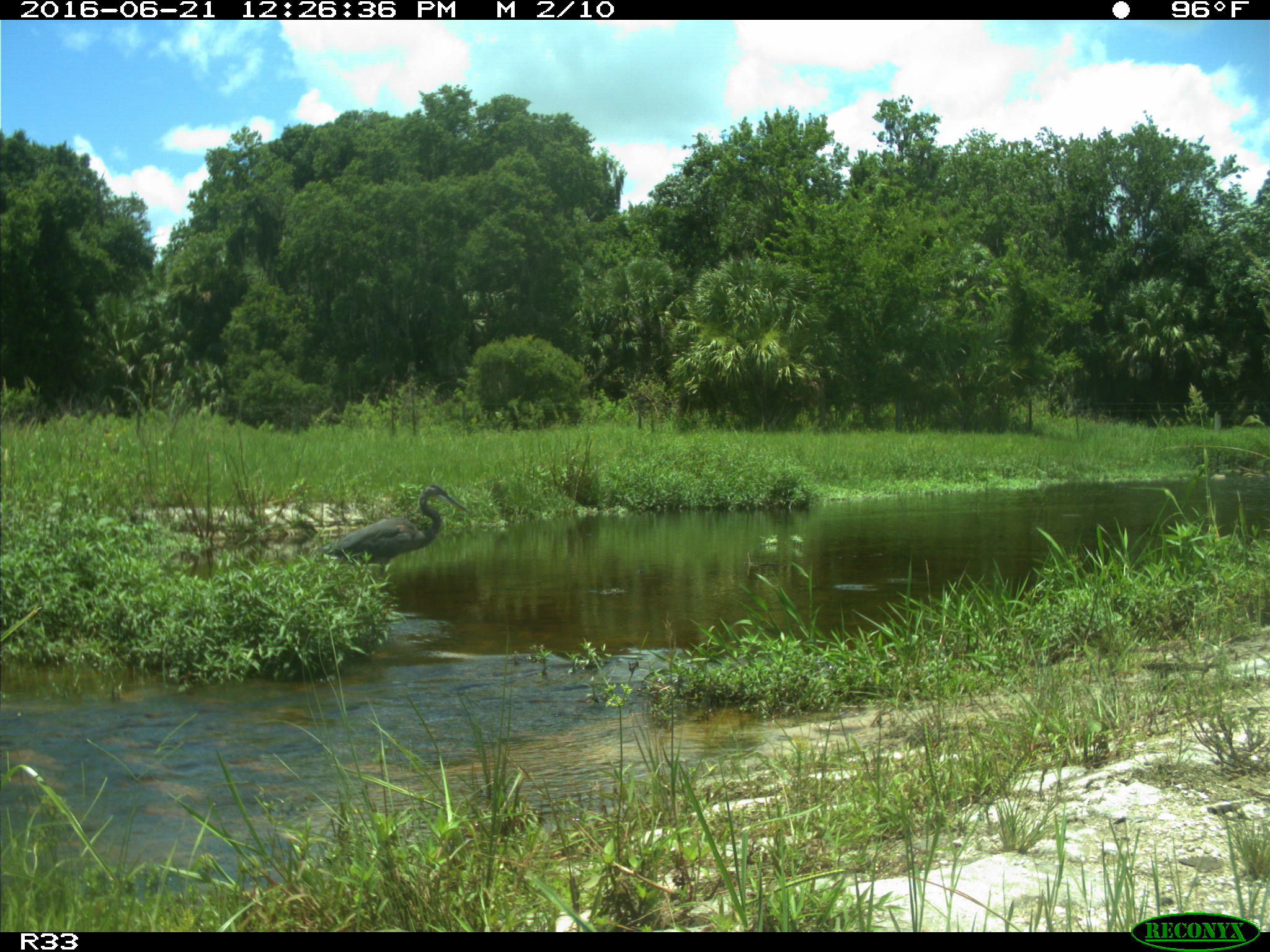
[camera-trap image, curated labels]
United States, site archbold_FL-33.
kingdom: Animalia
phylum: Chordata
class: Aves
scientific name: Aves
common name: birds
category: unidentified bird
Unidentified bird (birds) (Aves).